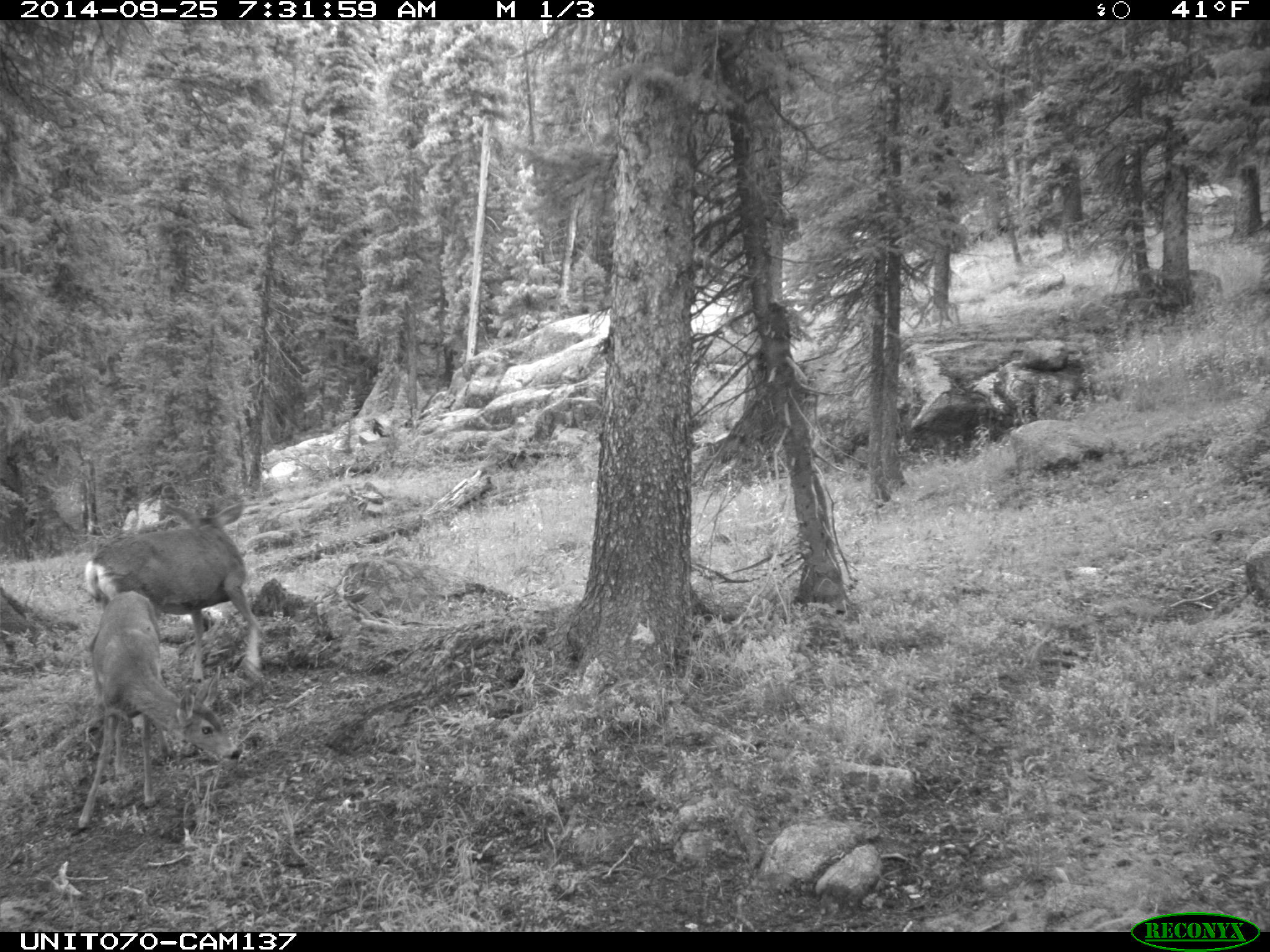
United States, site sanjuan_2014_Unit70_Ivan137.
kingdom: Animalia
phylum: Chordata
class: Mammalia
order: Artiodactyla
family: Cervidae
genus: Odocoileus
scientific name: Odocoileus hemionus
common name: mule deer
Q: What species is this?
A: Odocoileus hemionus (mule deer).